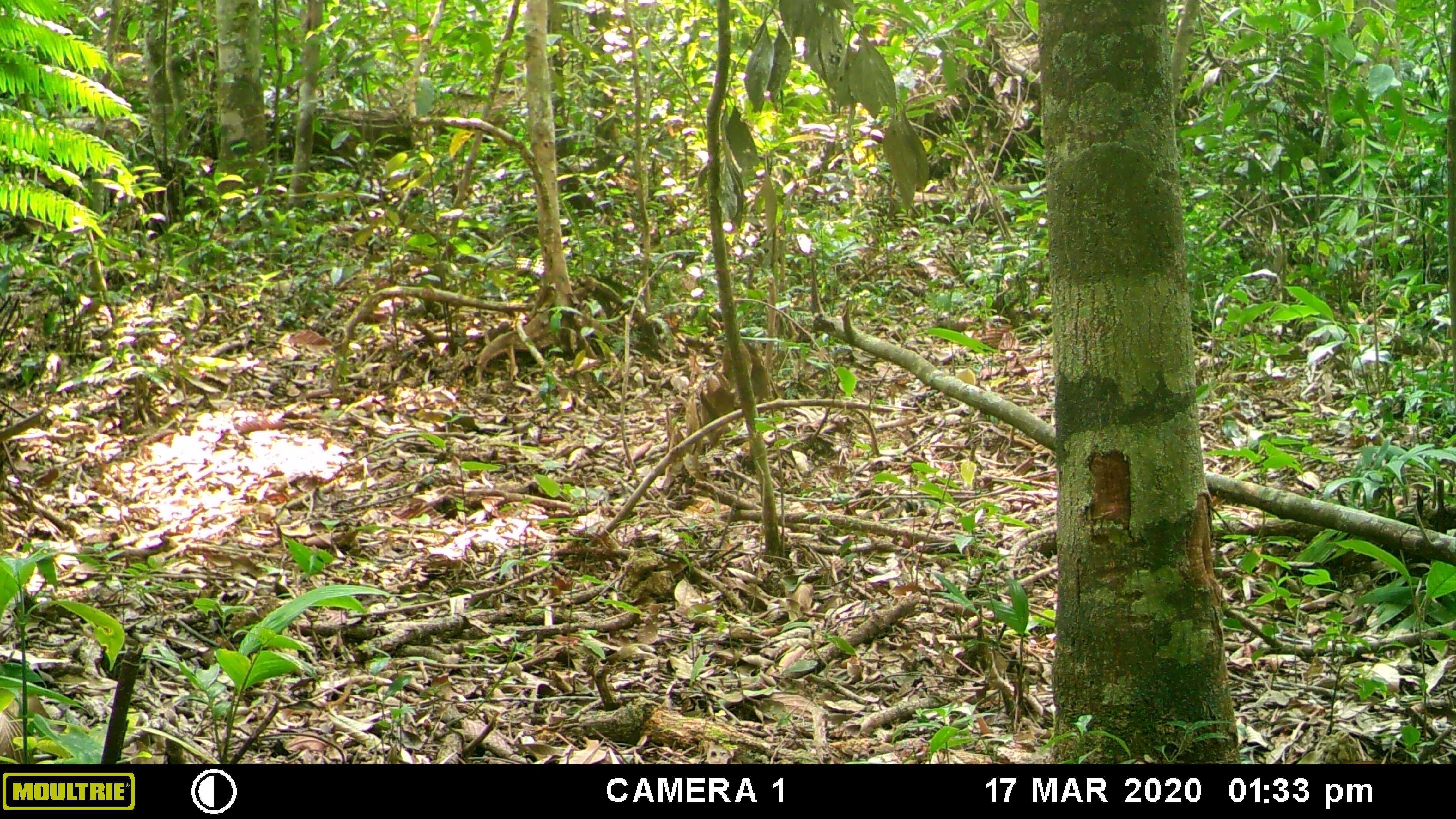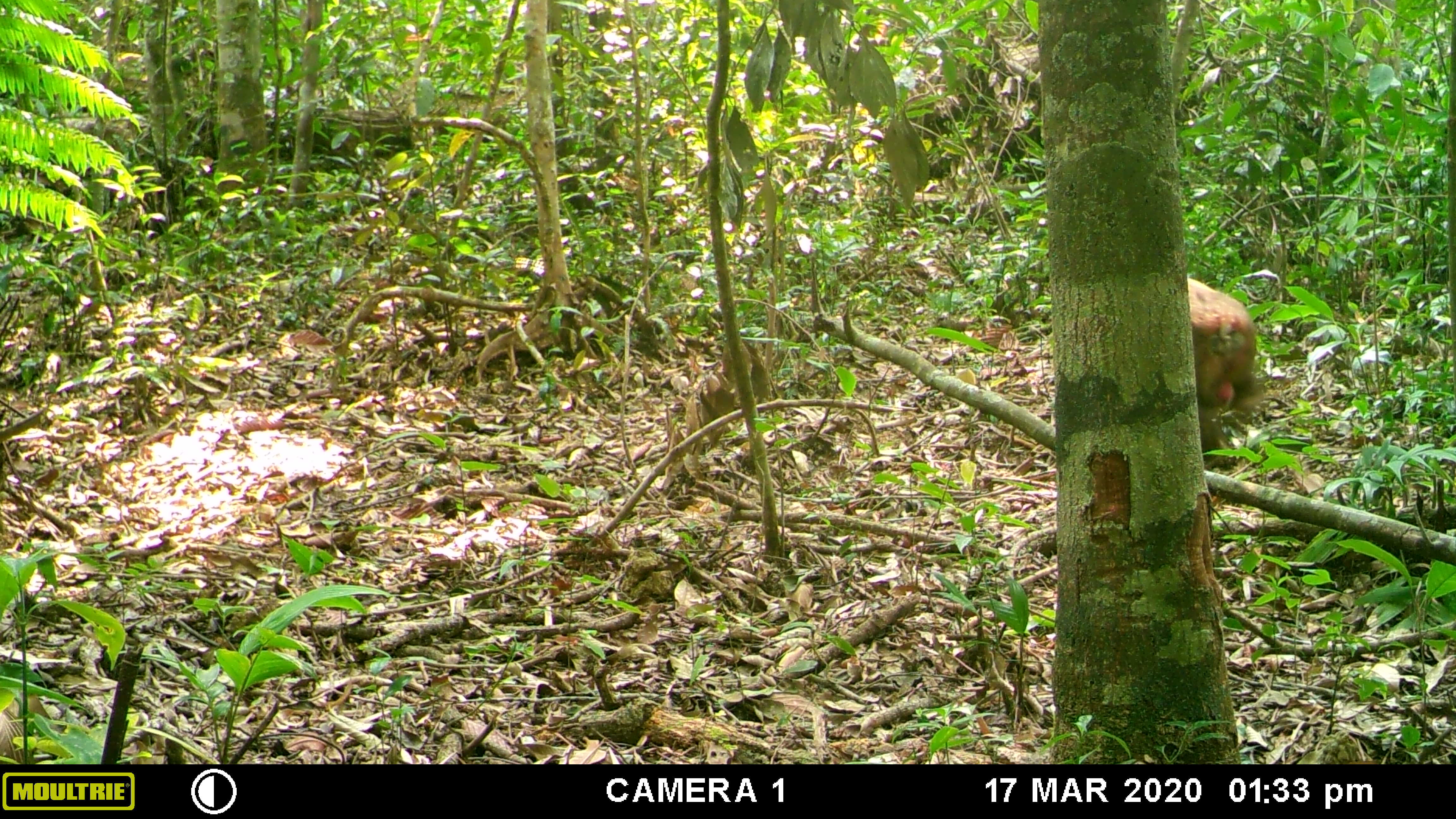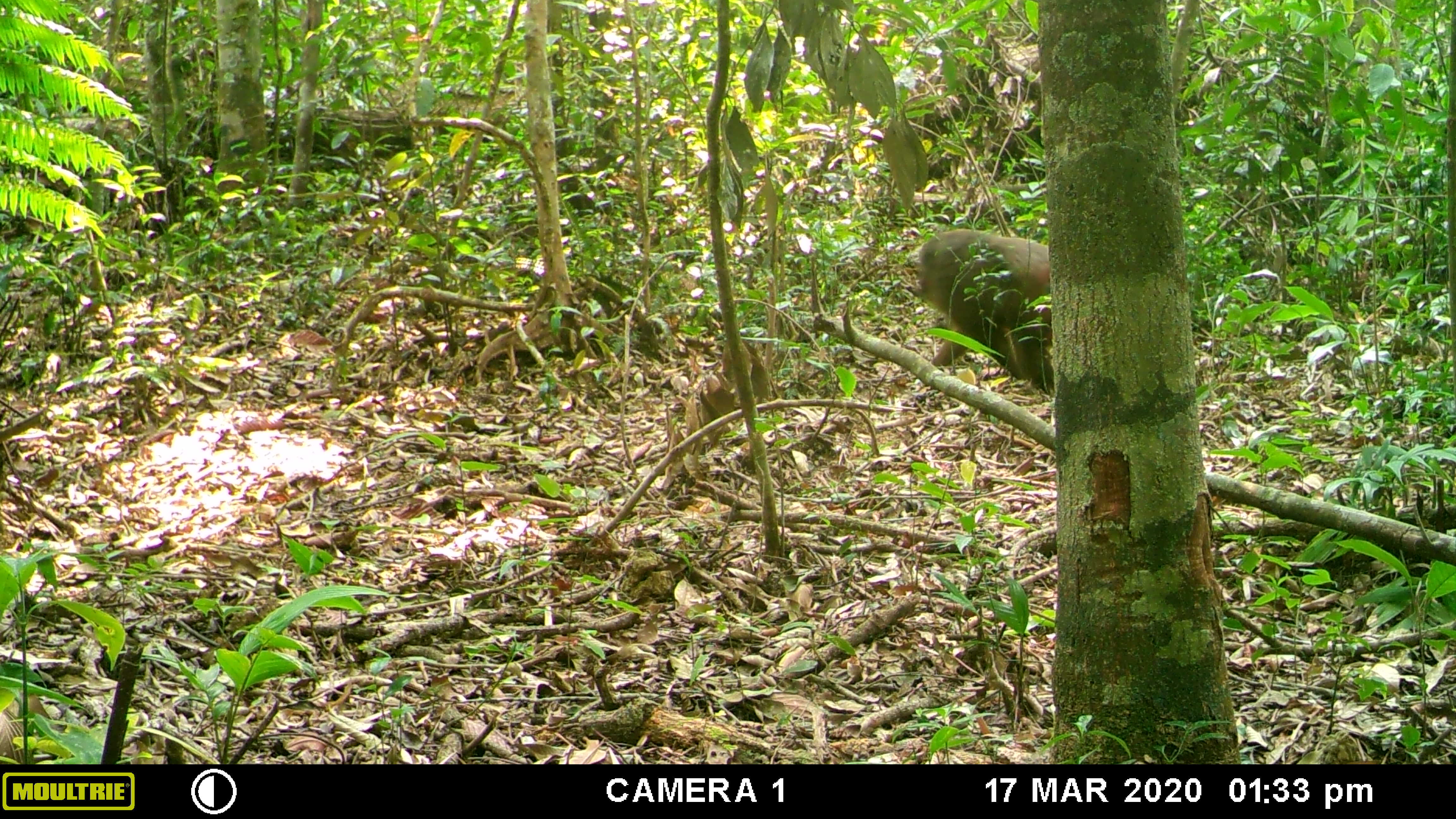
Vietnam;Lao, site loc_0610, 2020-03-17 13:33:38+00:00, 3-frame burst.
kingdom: Animalia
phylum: Chordata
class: Mammalia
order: Primates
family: Cercopithecidae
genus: Macaca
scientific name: Macaca arctoides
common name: stump-tailed macaque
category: stump tailed macaque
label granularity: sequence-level